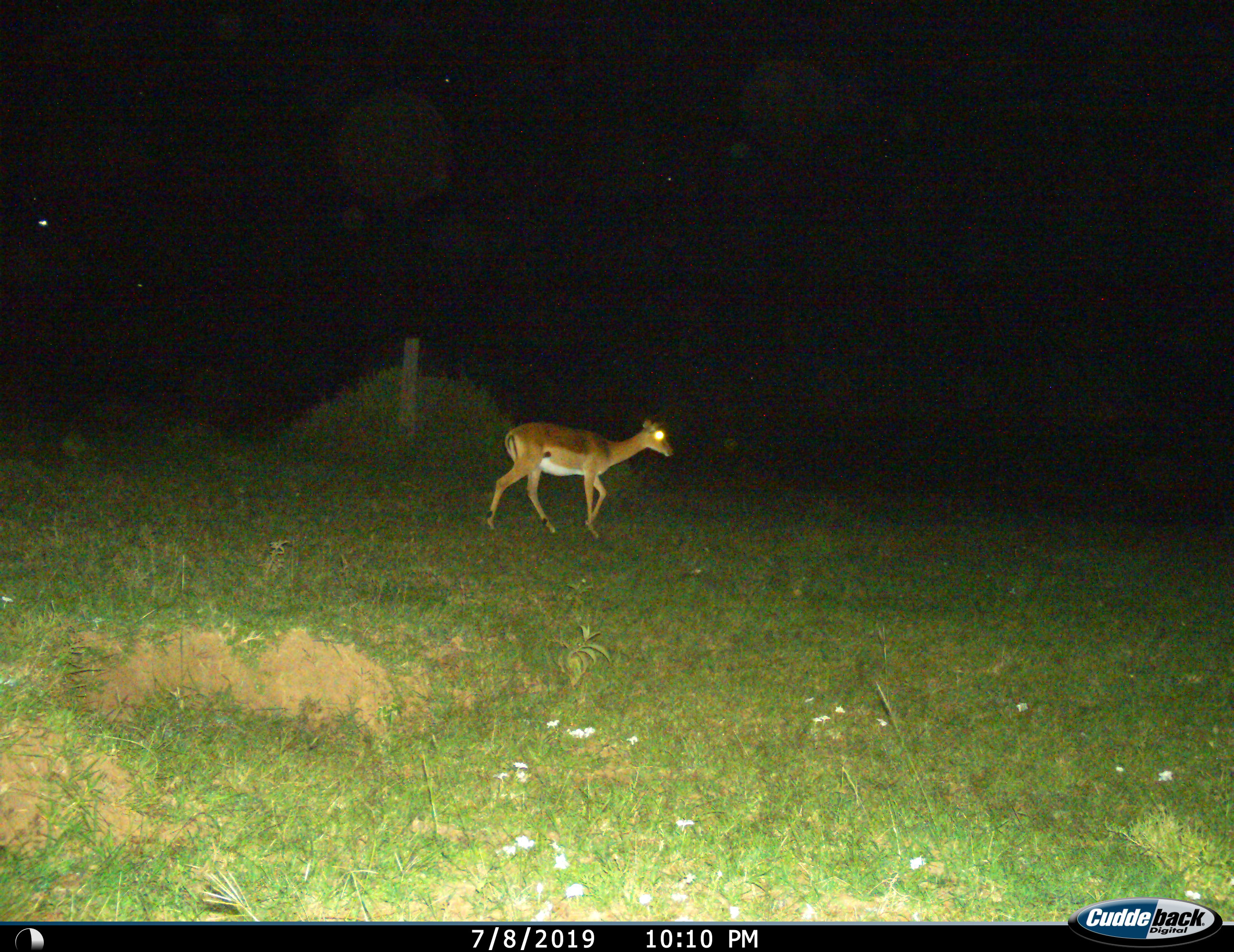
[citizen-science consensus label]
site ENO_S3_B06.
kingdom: Animalia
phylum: Chordata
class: Mammalia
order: Artiodactyla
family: Bovidae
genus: Aepyceros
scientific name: Aepyceros melampus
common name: impala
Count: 1.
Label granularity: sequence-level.